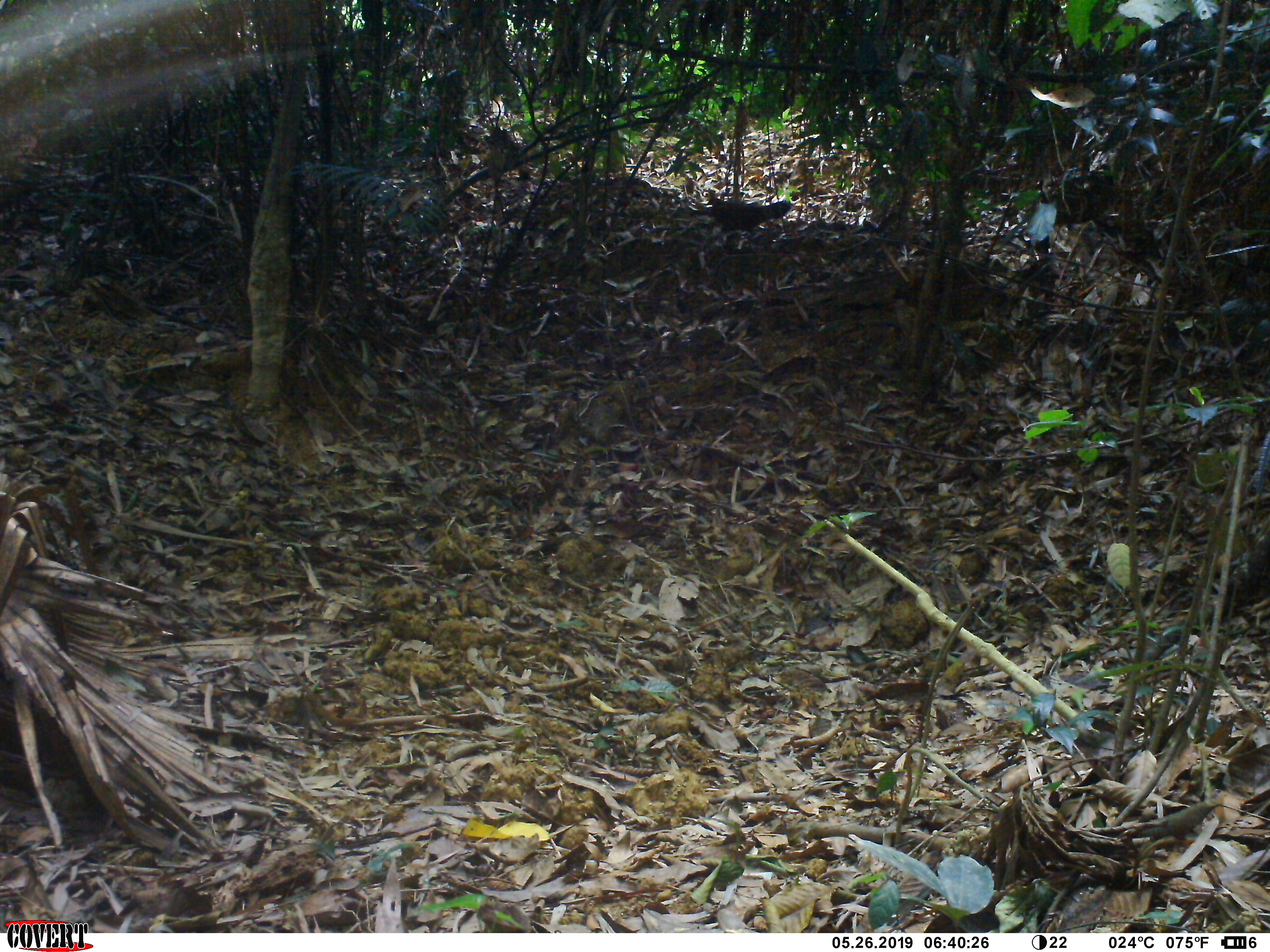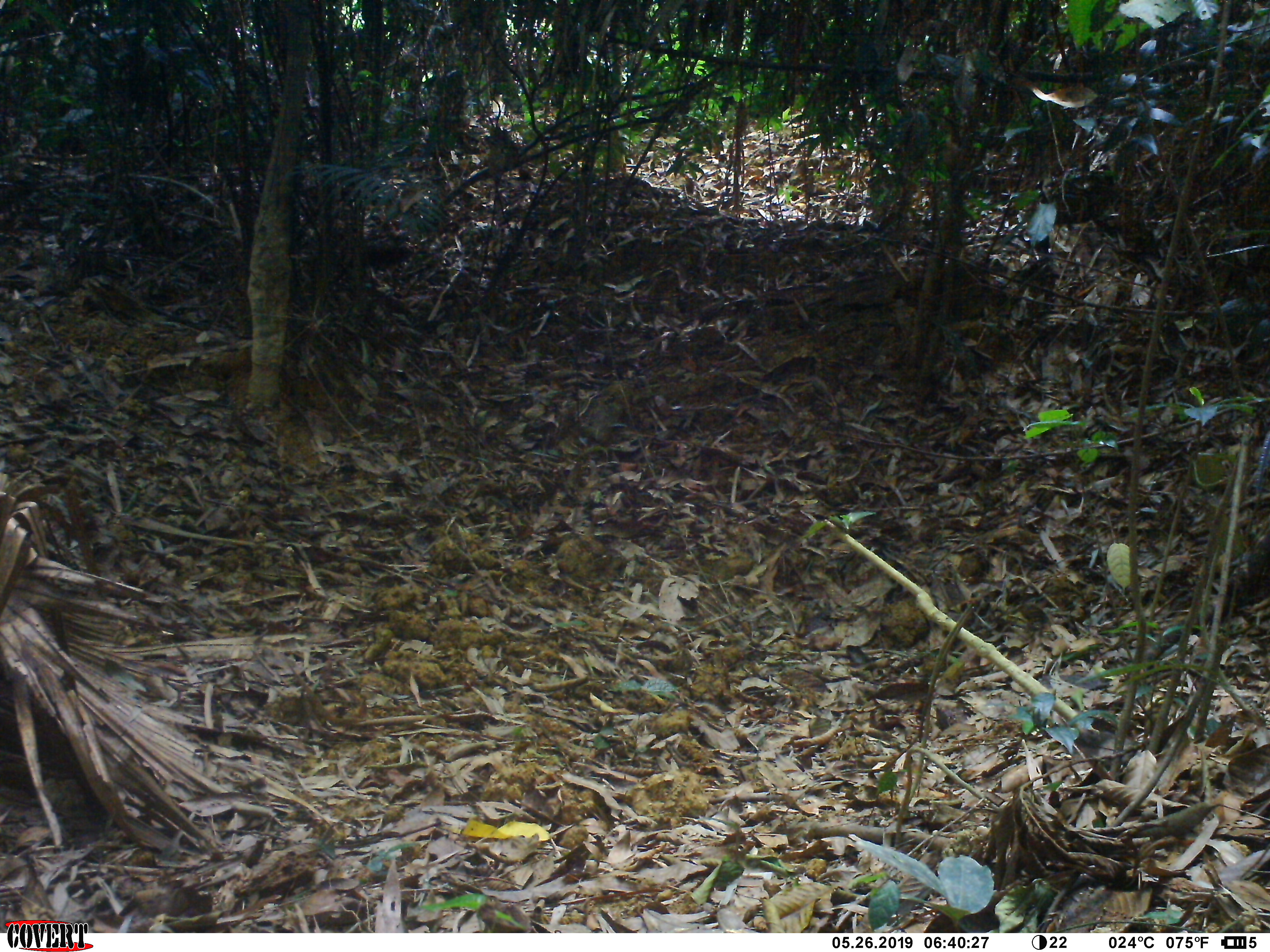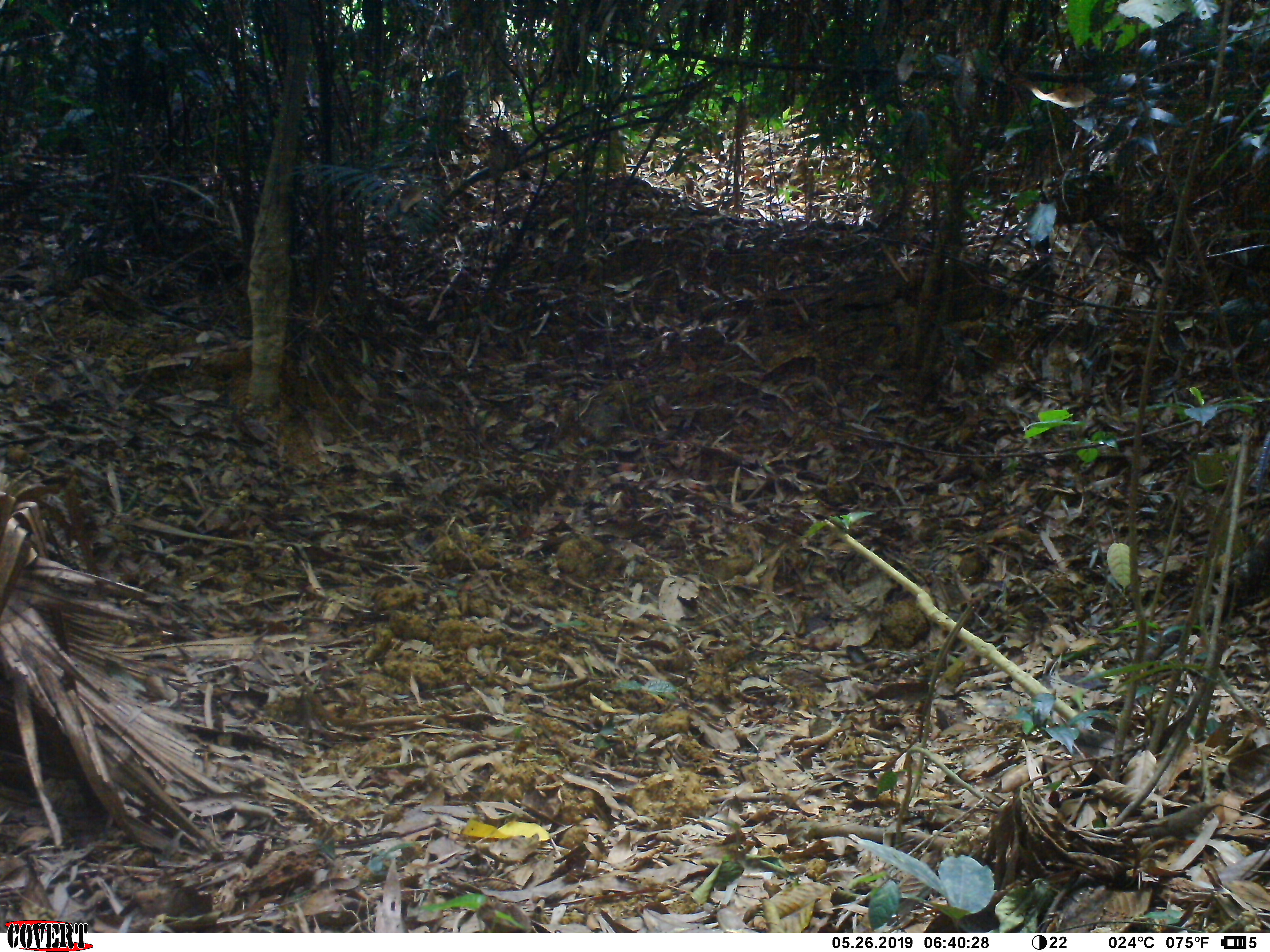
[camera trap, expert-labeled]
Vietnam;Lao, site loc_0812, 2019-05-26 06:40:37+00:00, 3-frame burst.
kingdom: Animalia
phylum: Chordata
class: Aves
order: Galliformes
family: Phasianidae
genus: Gallus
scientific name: Gallus gallus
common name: red junglefowl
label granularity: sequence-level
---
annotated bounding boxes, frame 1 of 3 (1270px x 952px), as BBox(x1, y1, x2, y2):
red junglefowl: BBox(706, 197, 793, 234)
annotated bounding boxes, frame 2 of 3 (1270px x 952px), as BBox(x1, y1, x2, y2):
red junglefowl: BBox(364, 234, 418, 275)